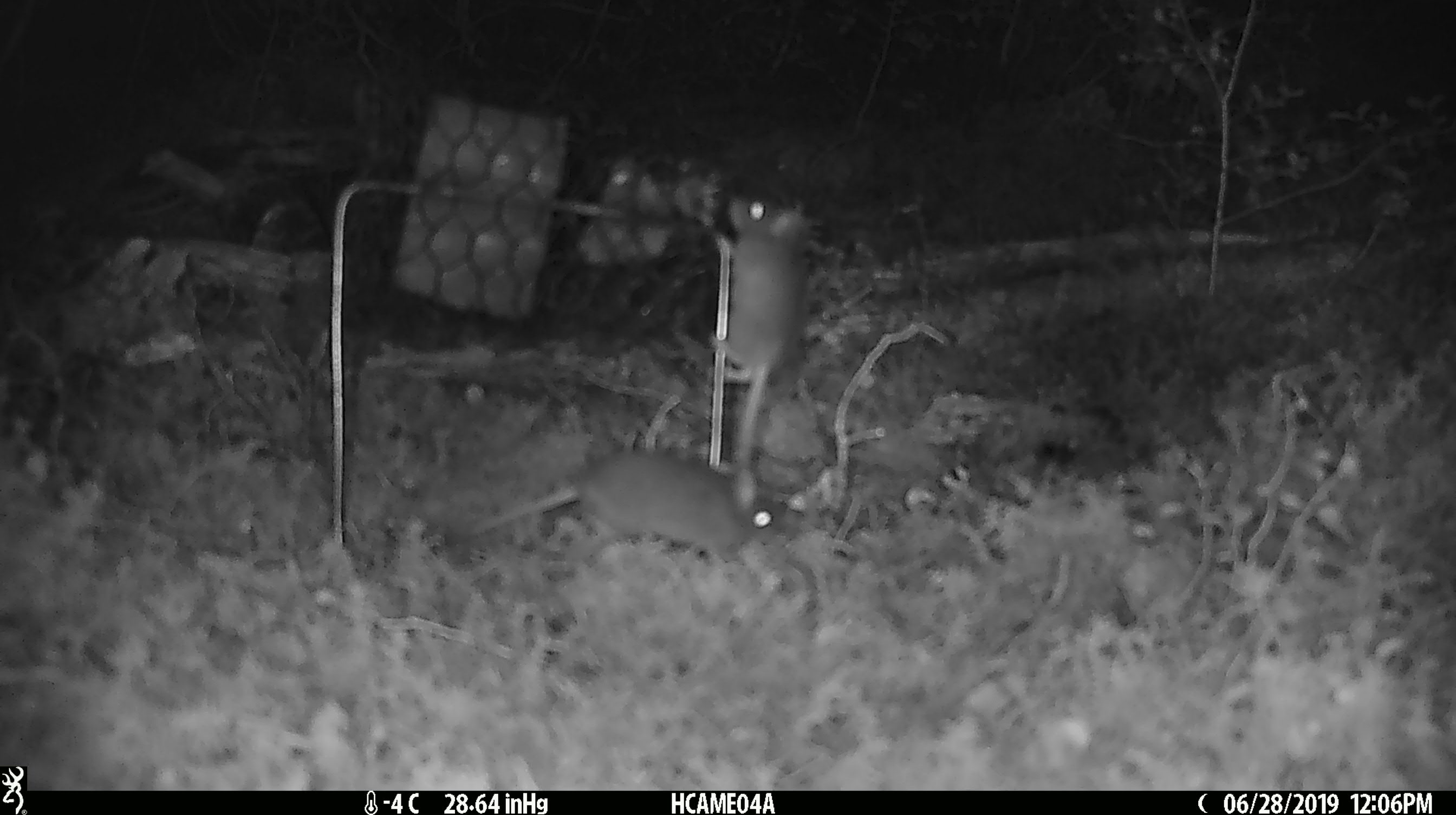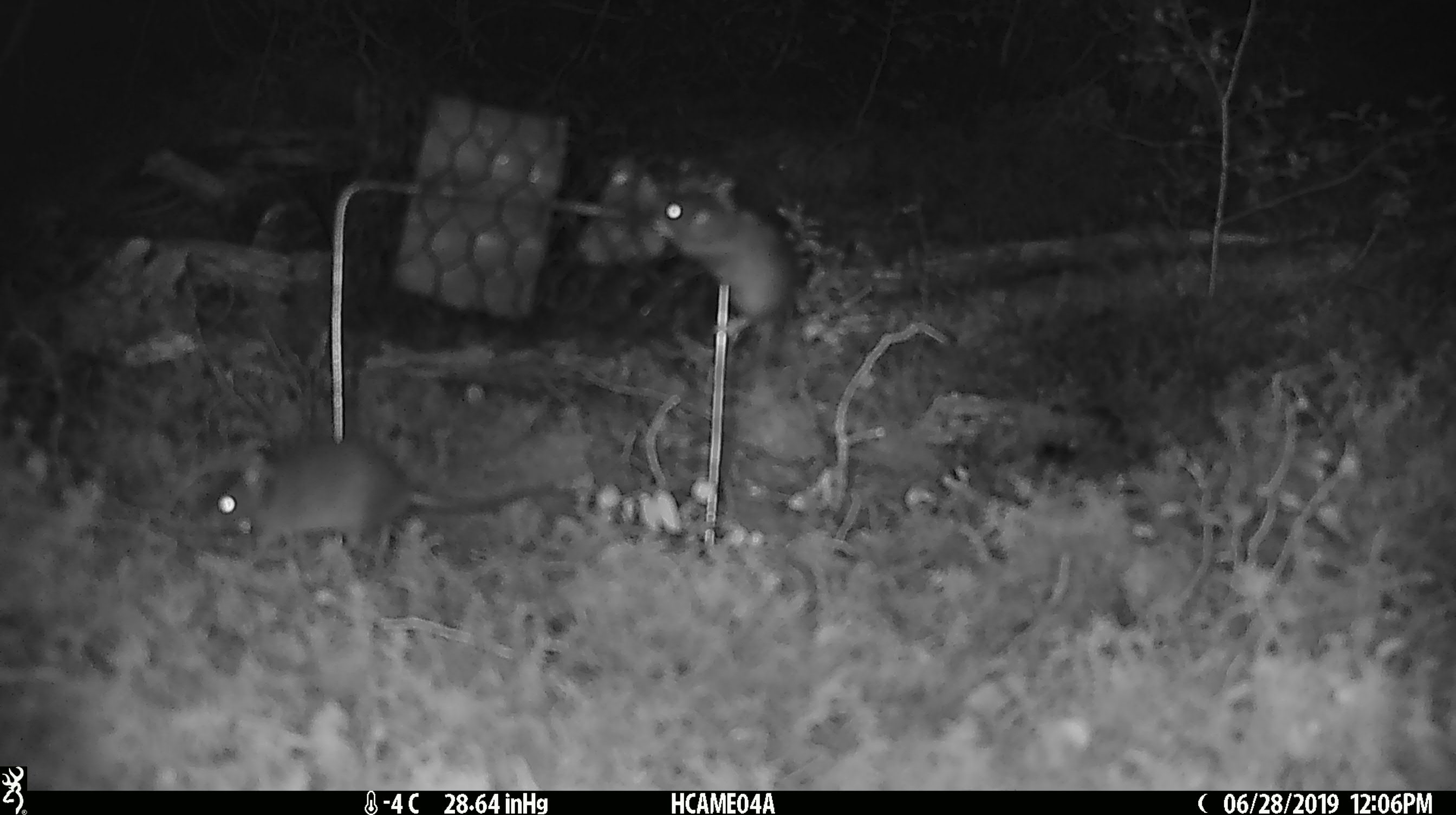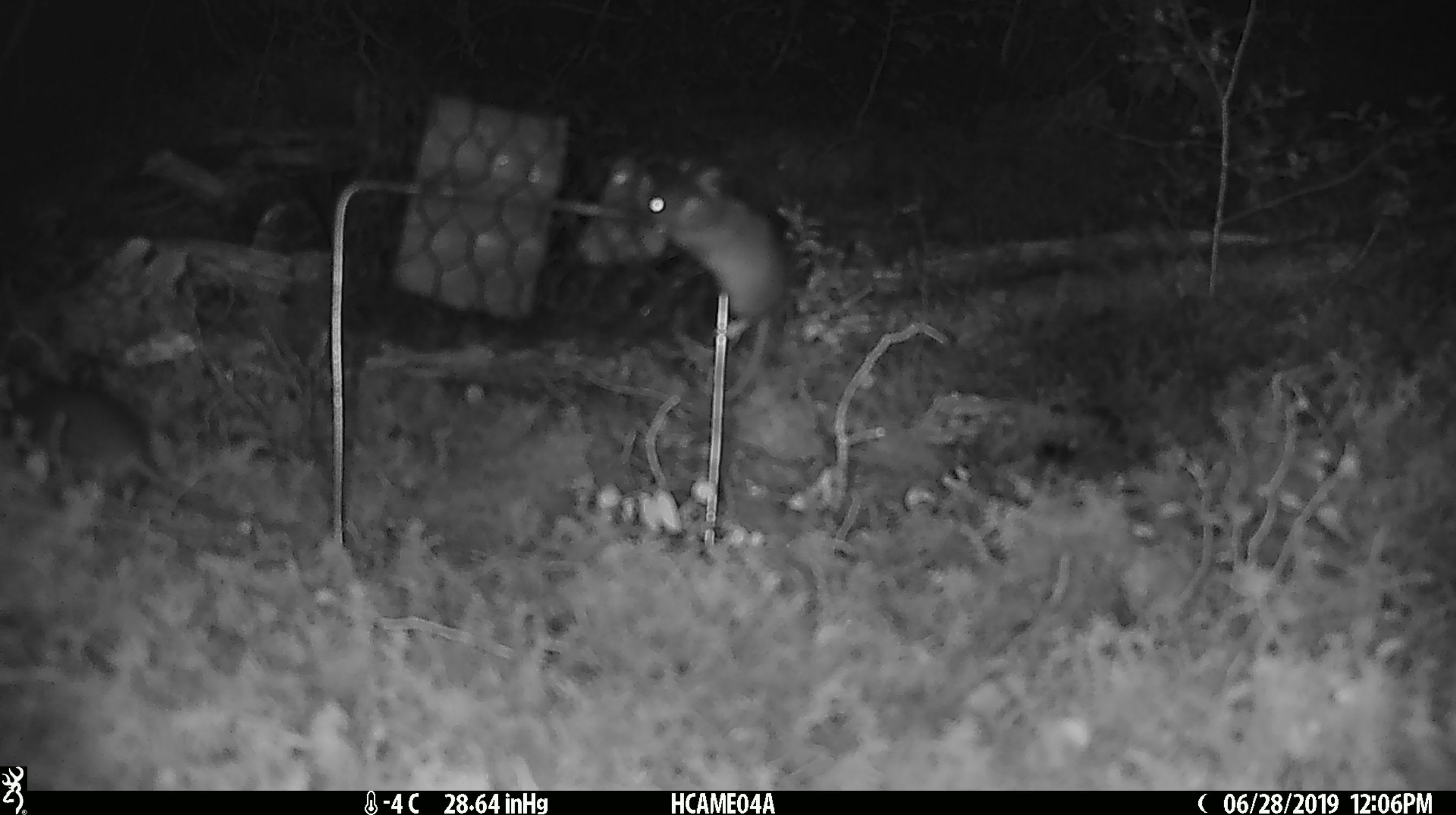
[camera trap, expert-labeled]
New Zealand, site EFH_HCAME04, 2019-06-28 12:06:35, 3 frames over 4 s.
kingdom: Animalia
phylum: Chordata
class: Mammalia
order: Rodentia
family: Muridae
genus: Mus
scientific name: Mus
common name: mouse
Mouse (Mus).